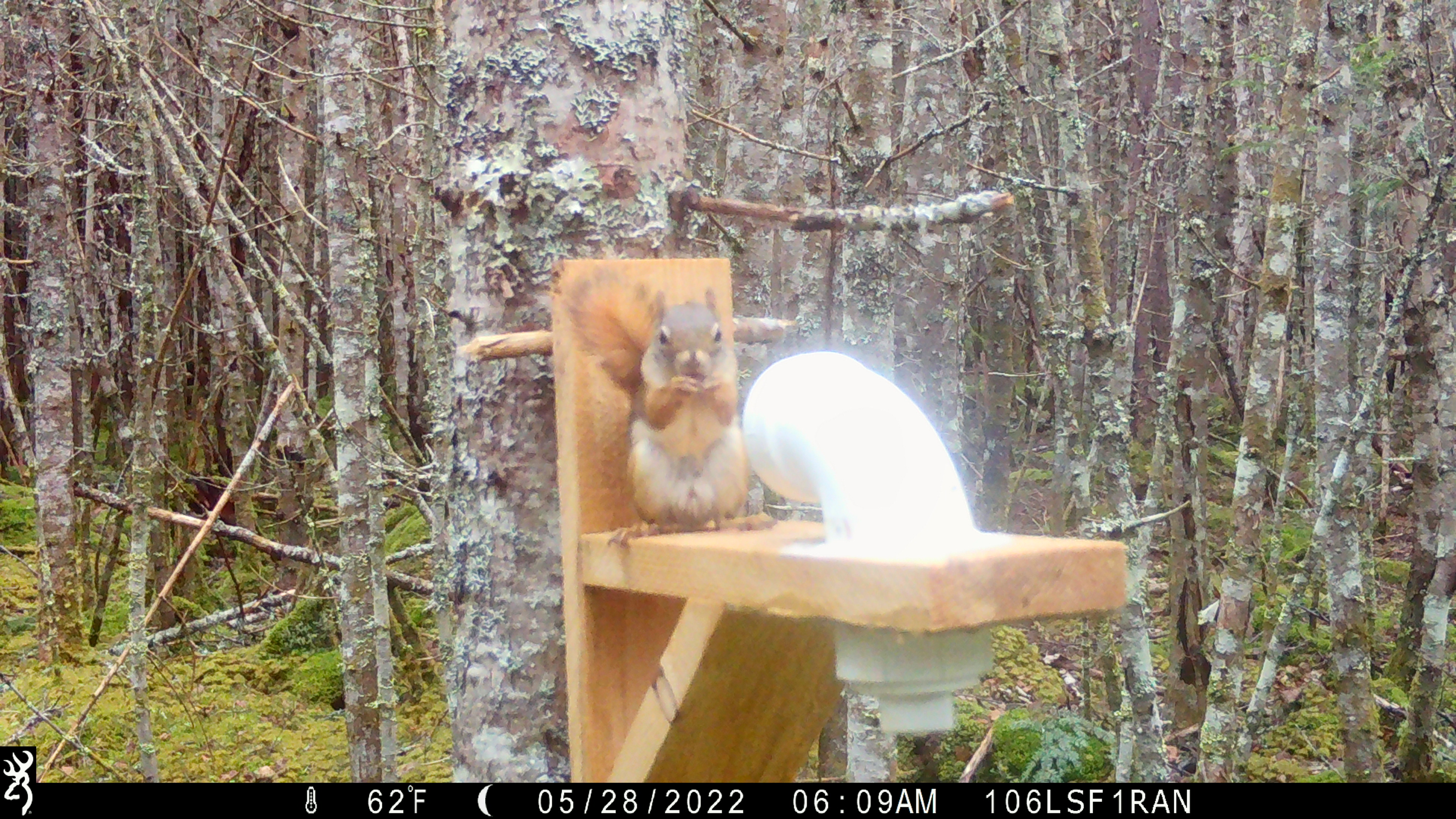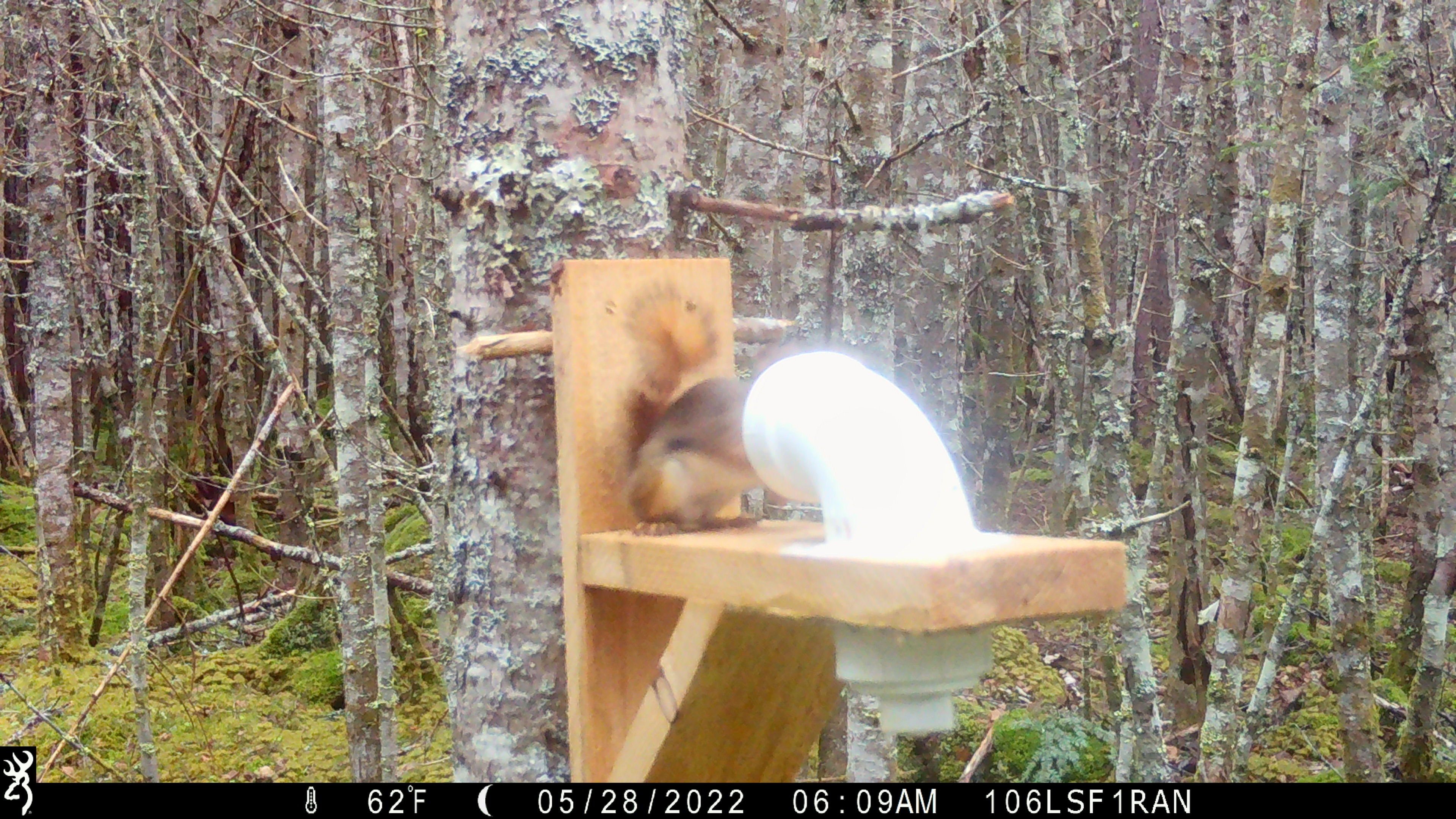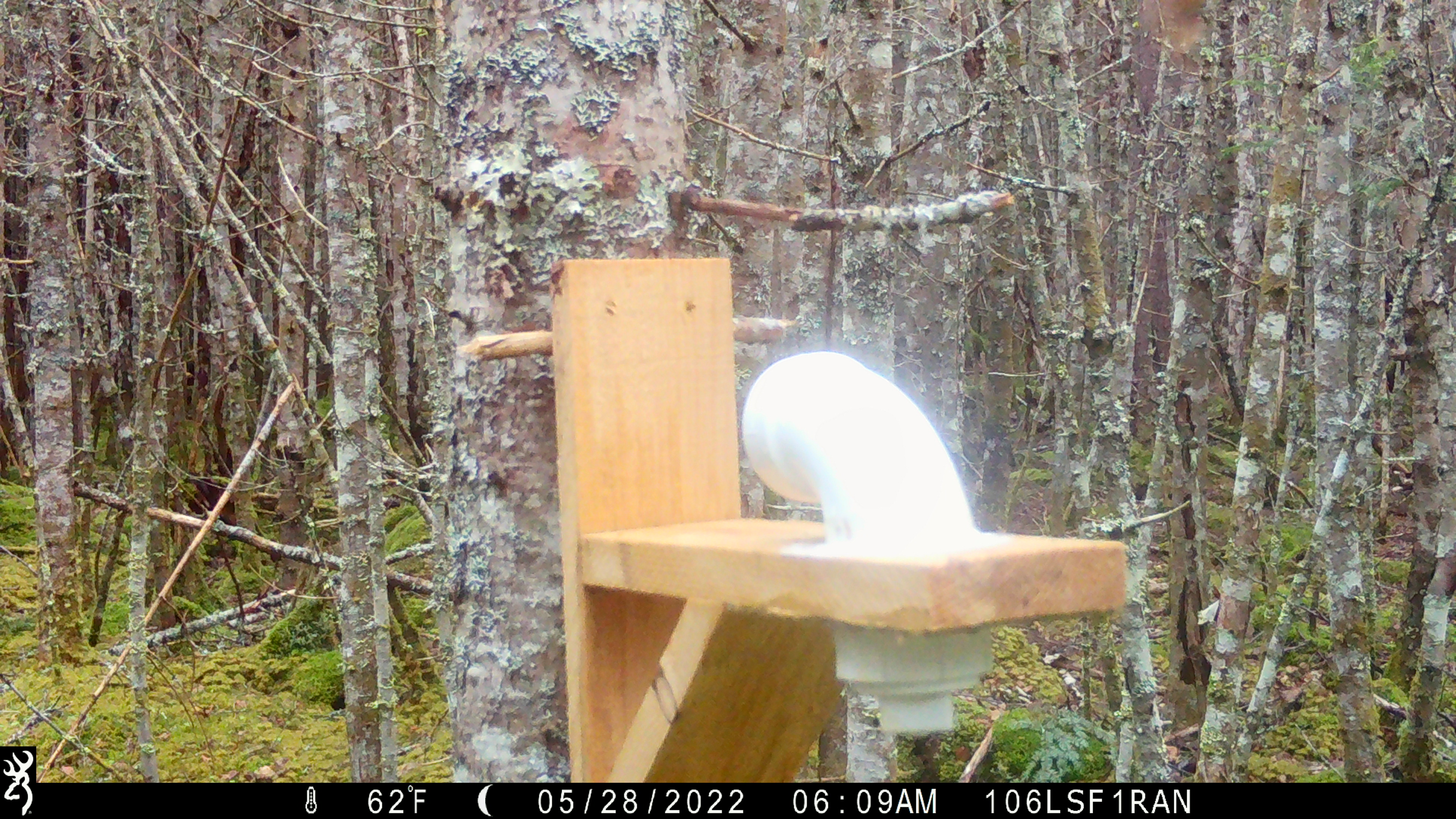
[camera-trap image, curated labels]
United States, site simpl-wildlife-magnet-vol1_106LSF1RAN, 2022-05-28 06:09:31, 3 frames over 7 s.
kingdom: Animalia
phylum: Chordata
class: Mammalia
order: Rodentia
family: Sciuridae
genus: Tamiasciurus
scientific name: Tamiasciurus hudsonicus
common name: red squirrel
Red squirrel (Tamiasciurus hudsonicus).